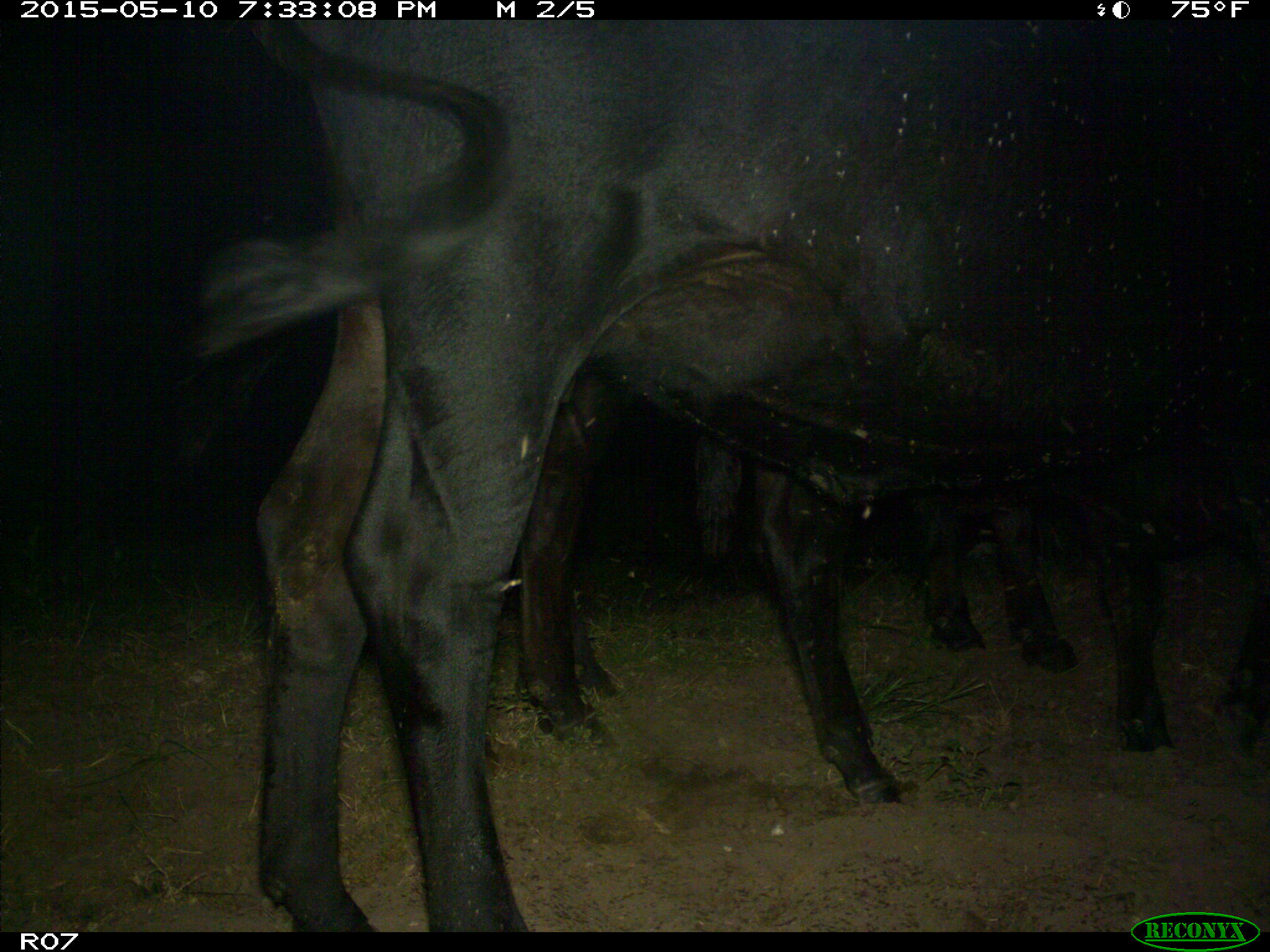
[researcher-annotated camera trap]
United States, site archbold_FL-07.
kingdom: Animalia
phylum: Chordata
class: Mammalia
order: Artiodactyla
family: Bovidae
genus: Bos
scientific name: Bos taurus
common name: domestic cow